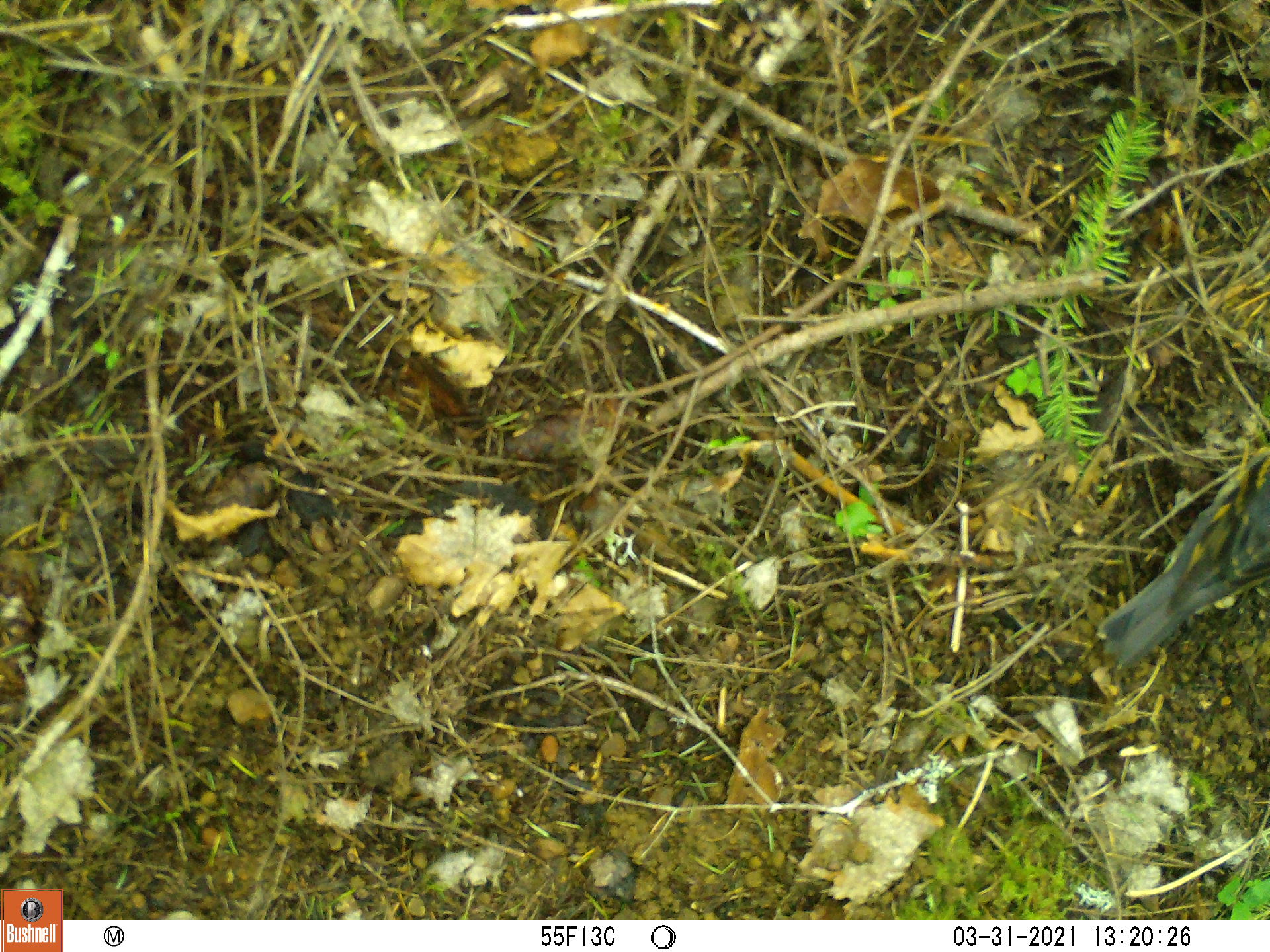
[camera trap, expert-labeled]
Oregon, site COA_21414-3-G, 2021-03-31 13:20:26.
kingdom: Animalia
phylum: Chordata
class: Aves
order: Passeriformes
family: Turdidae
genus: Ixoreus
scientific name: Ixoreus naevius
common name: varied thrush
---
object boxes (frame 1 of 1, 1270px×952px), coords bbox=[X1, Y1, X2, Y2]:
varied thrush: bbox=[1075, 435, 1269, 686]